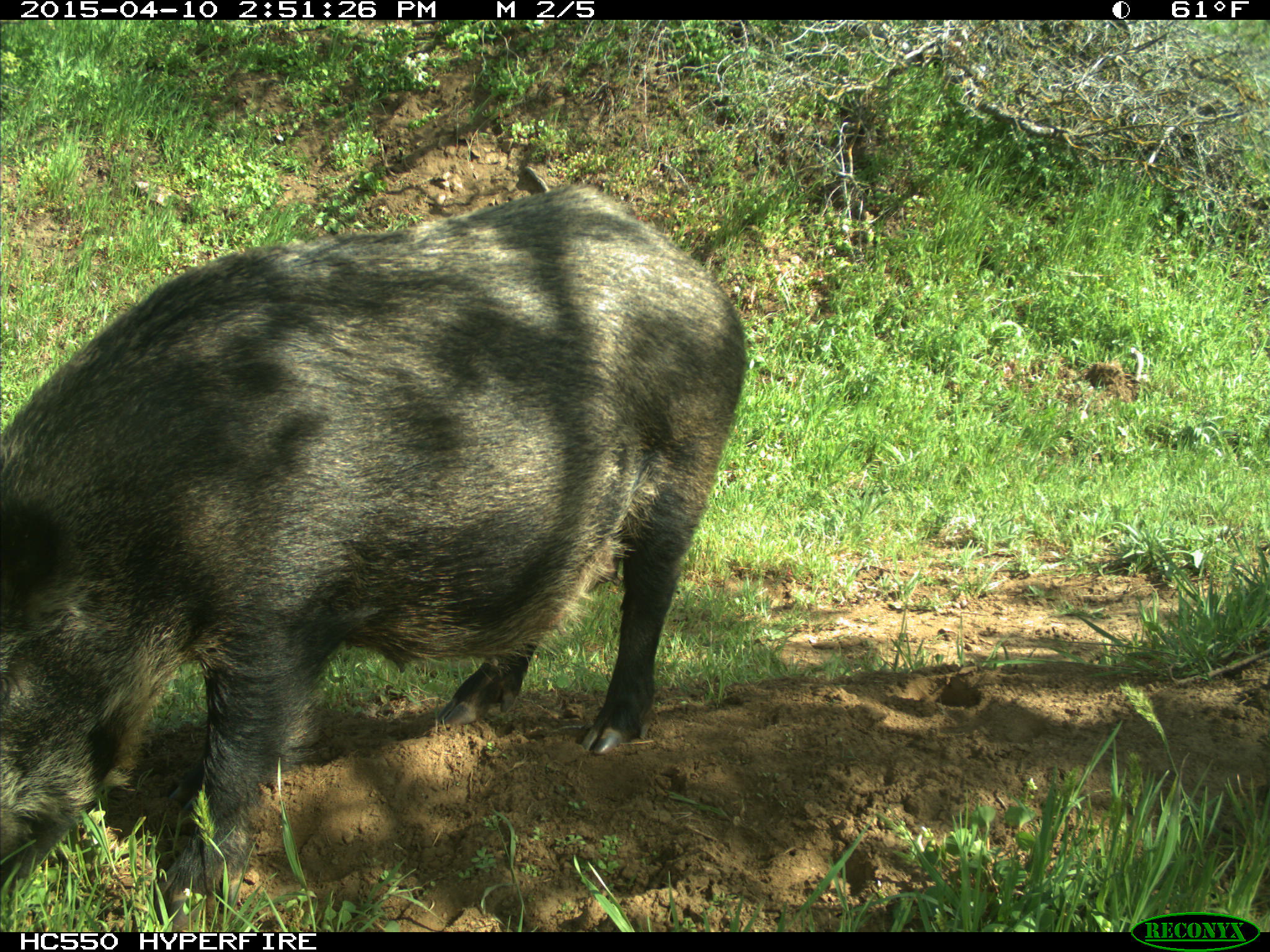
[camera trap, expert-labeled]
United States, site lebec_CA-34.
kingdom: Animalia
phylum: Chordata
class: Mammalia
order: Artiodactyla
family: Suidae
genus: Sus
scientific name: Sus scrofa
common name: wild boar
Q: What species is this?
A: Sus scrofa (wild boar).